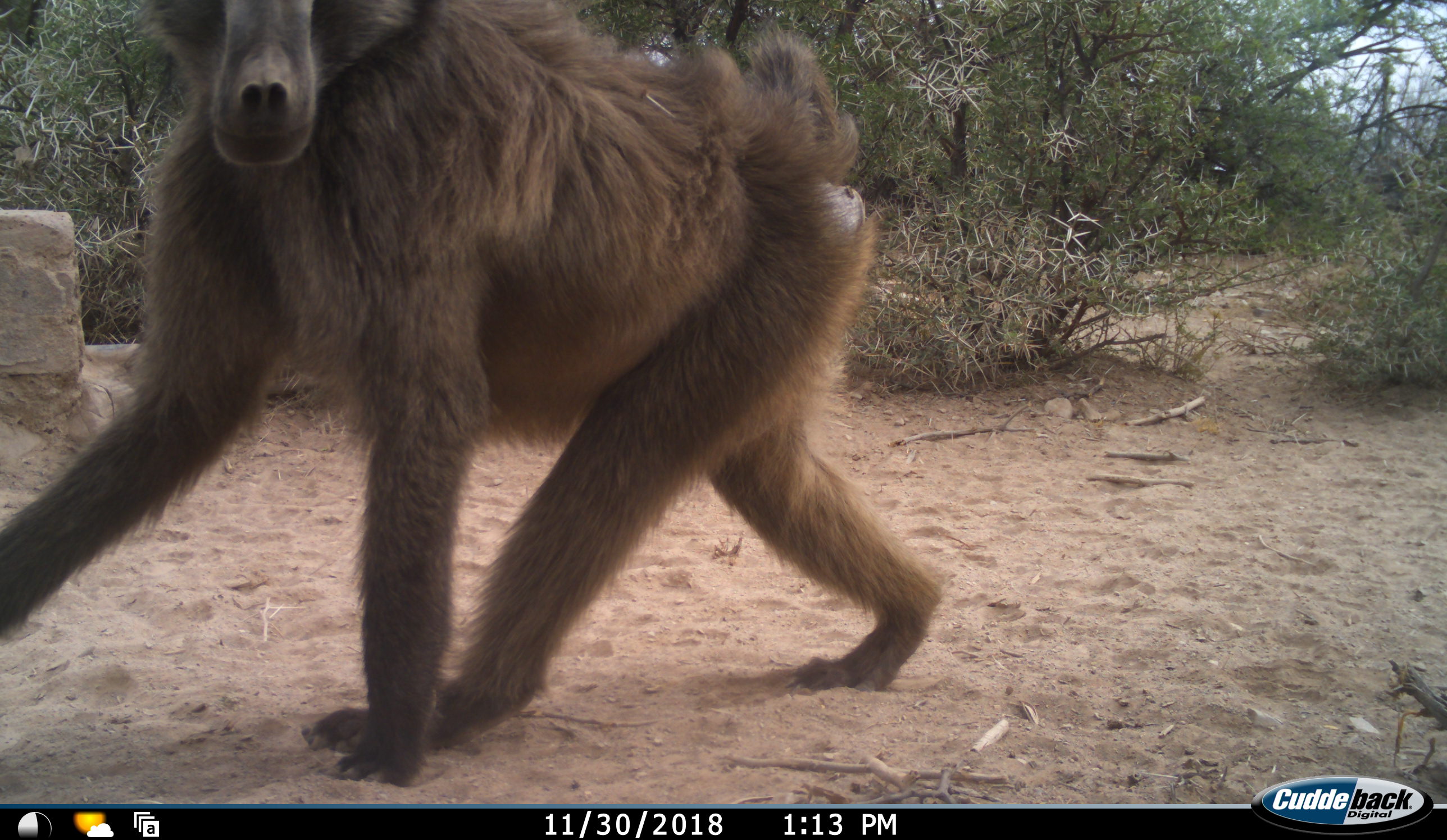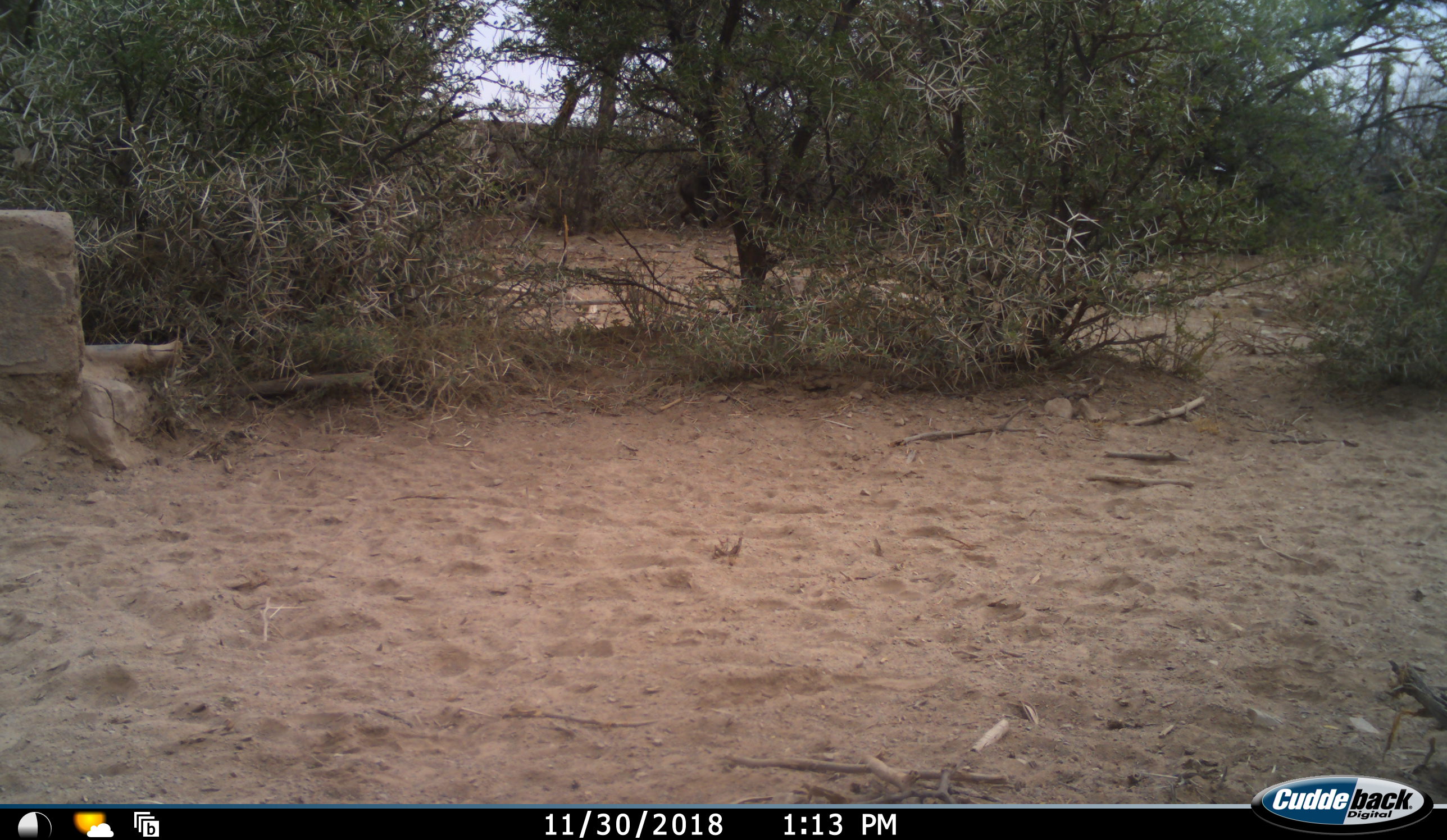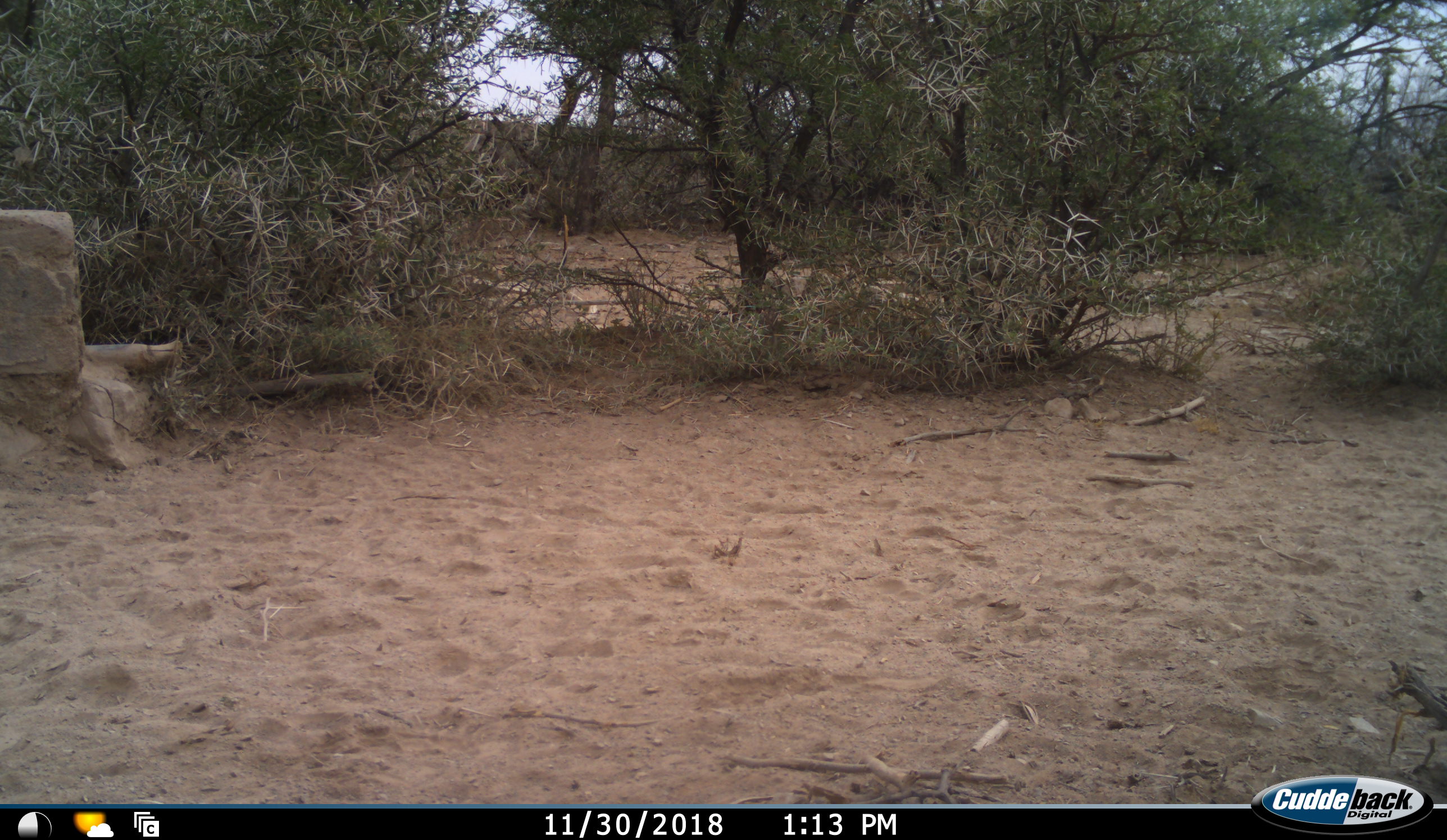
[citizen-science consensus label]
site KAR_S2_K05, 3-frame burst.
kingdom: Animalia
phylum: Chordata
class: Mammalia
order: Primates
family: Cercopithecidae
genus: Papio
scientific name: Papio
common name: baboon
Baboon (Papio), count 1. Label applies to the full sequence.